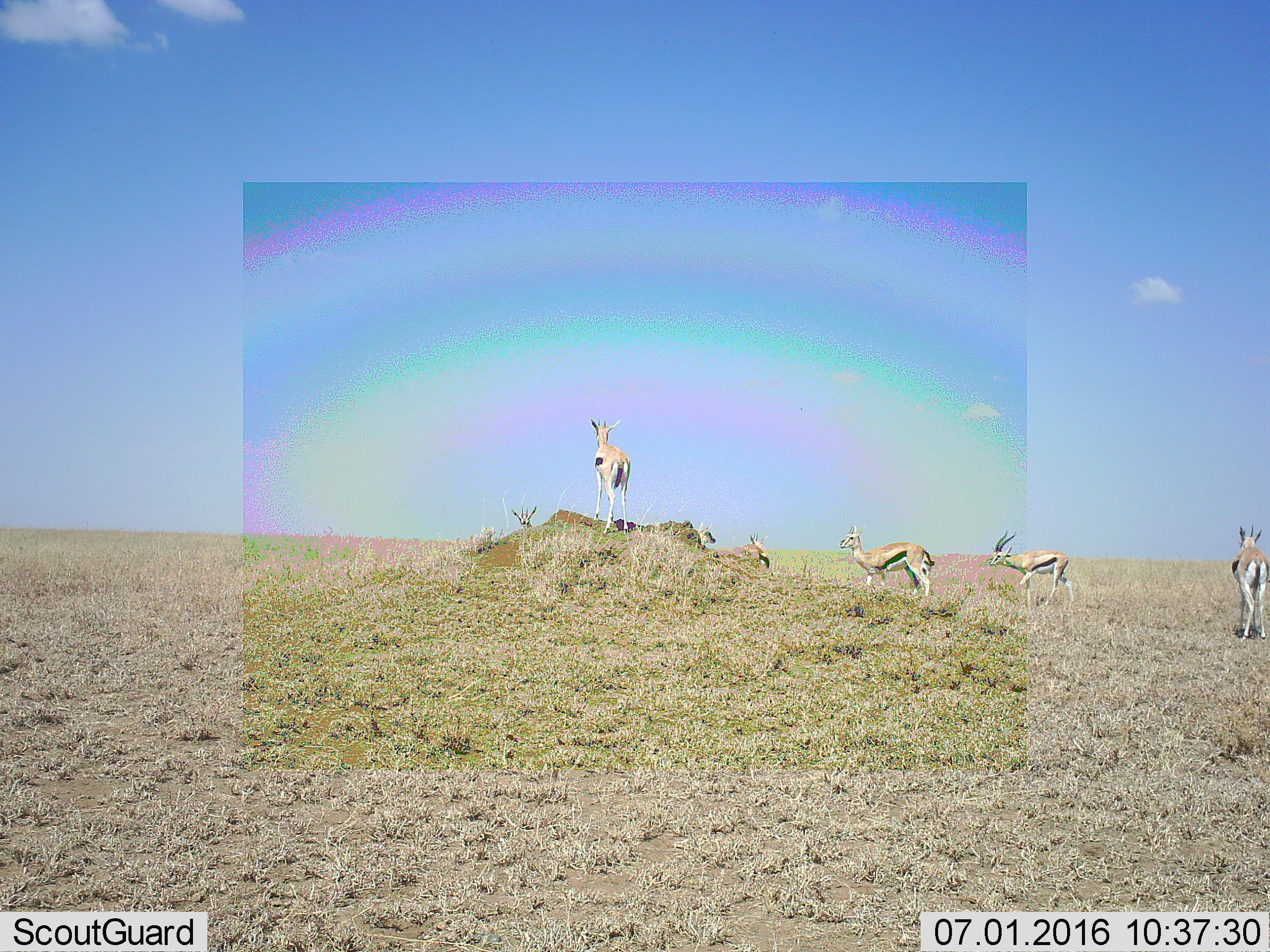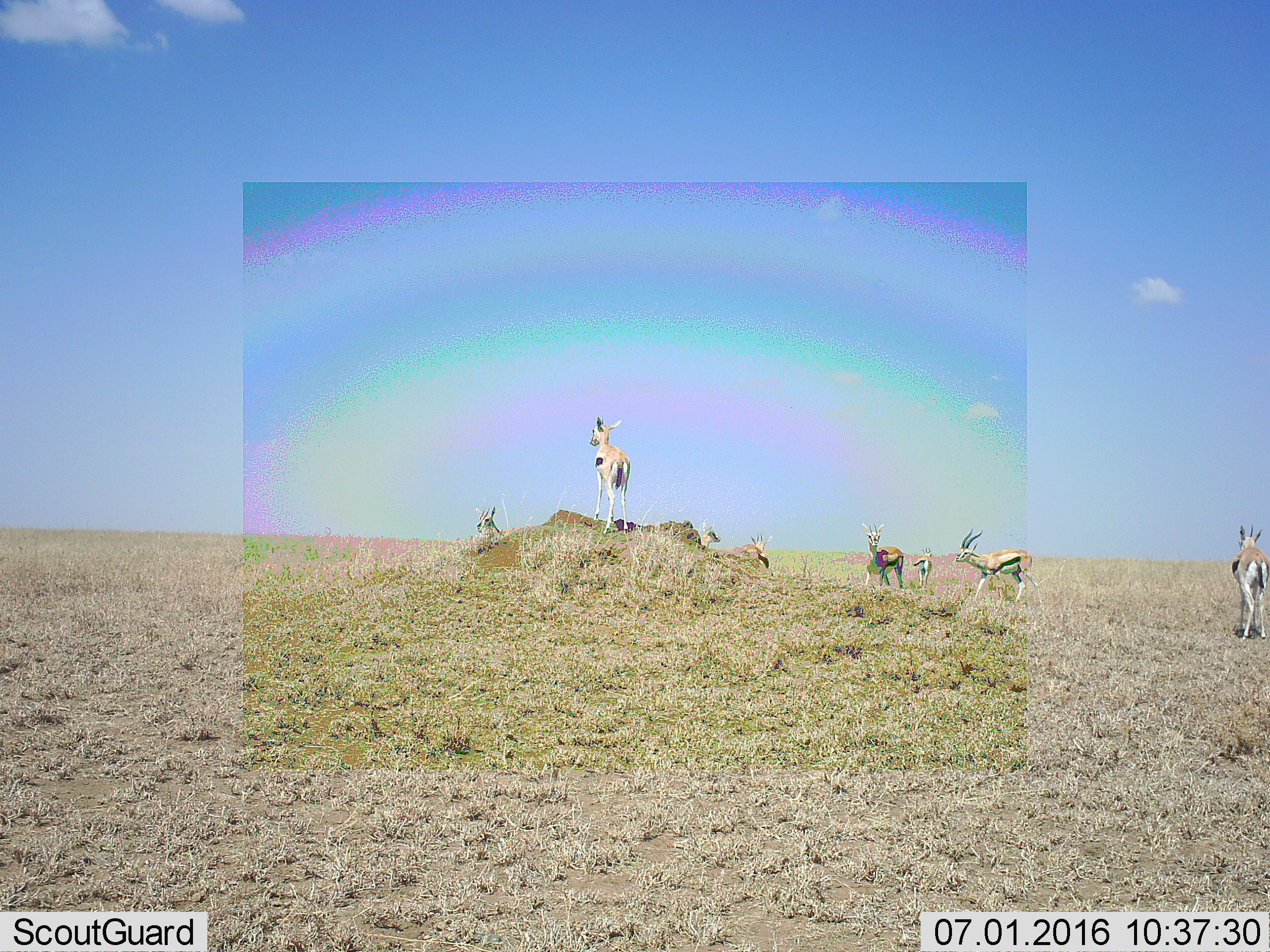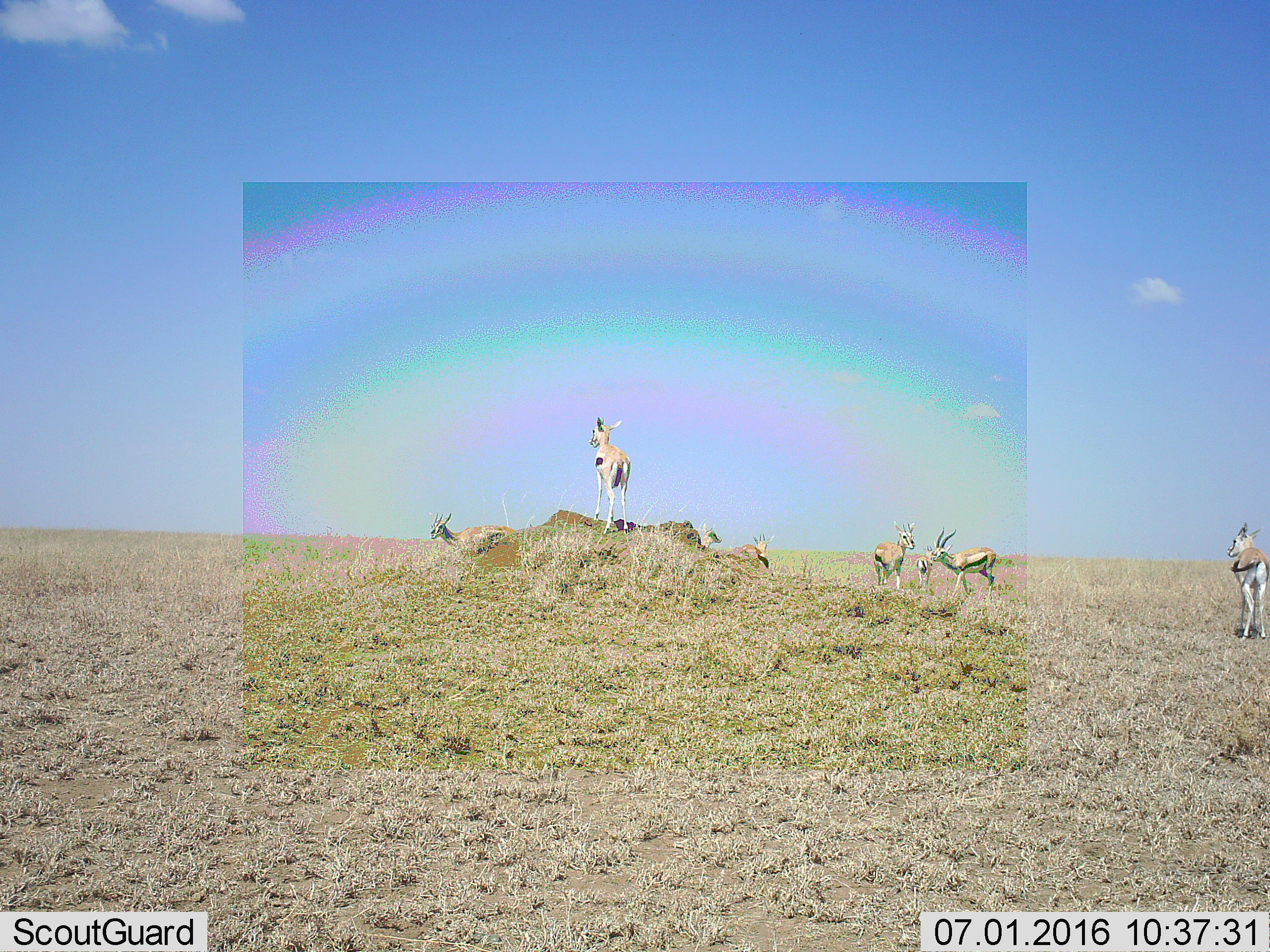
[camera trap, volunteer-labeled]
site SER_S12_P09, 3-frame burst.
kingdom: Animalia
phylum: Chordata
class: Mammalia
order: Artiodactyla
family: Bovidae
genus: Eudorcas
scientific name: Eudorcas thomsonii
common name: thomson's gazelle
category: gazellethomsons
Gazellethomsons (thomson's gazelle) (Eudorcas thomsonii), count 7. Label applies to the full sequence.